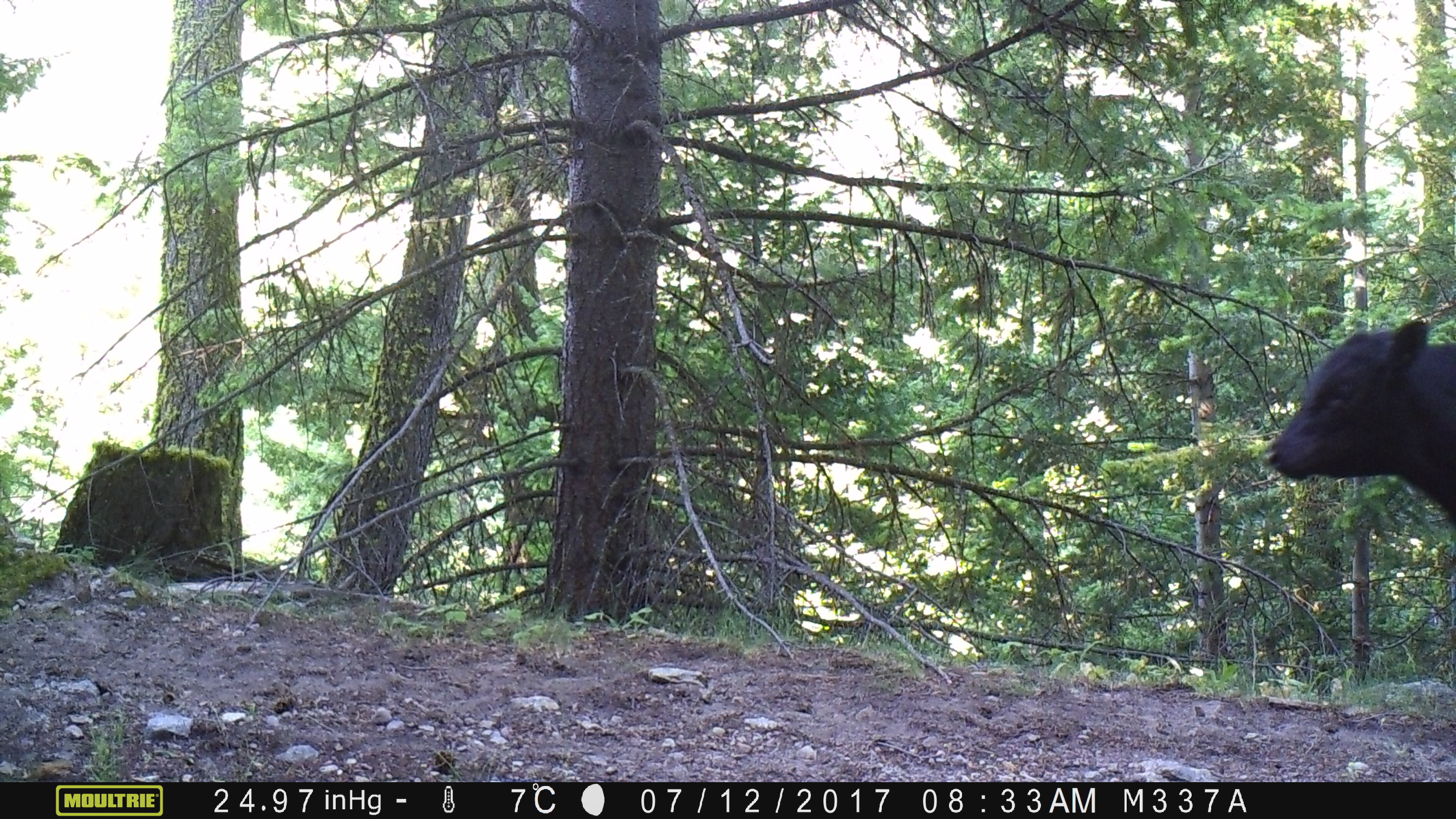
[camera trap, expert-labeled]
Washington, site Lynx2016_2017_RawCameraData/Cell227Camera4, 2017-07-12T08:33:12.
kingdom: Animalia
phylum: Chordata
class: Mammalia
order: Artiodactyla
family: Bovidae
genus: Bos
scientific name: Bos taurus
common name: domestic cattle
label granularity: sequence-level